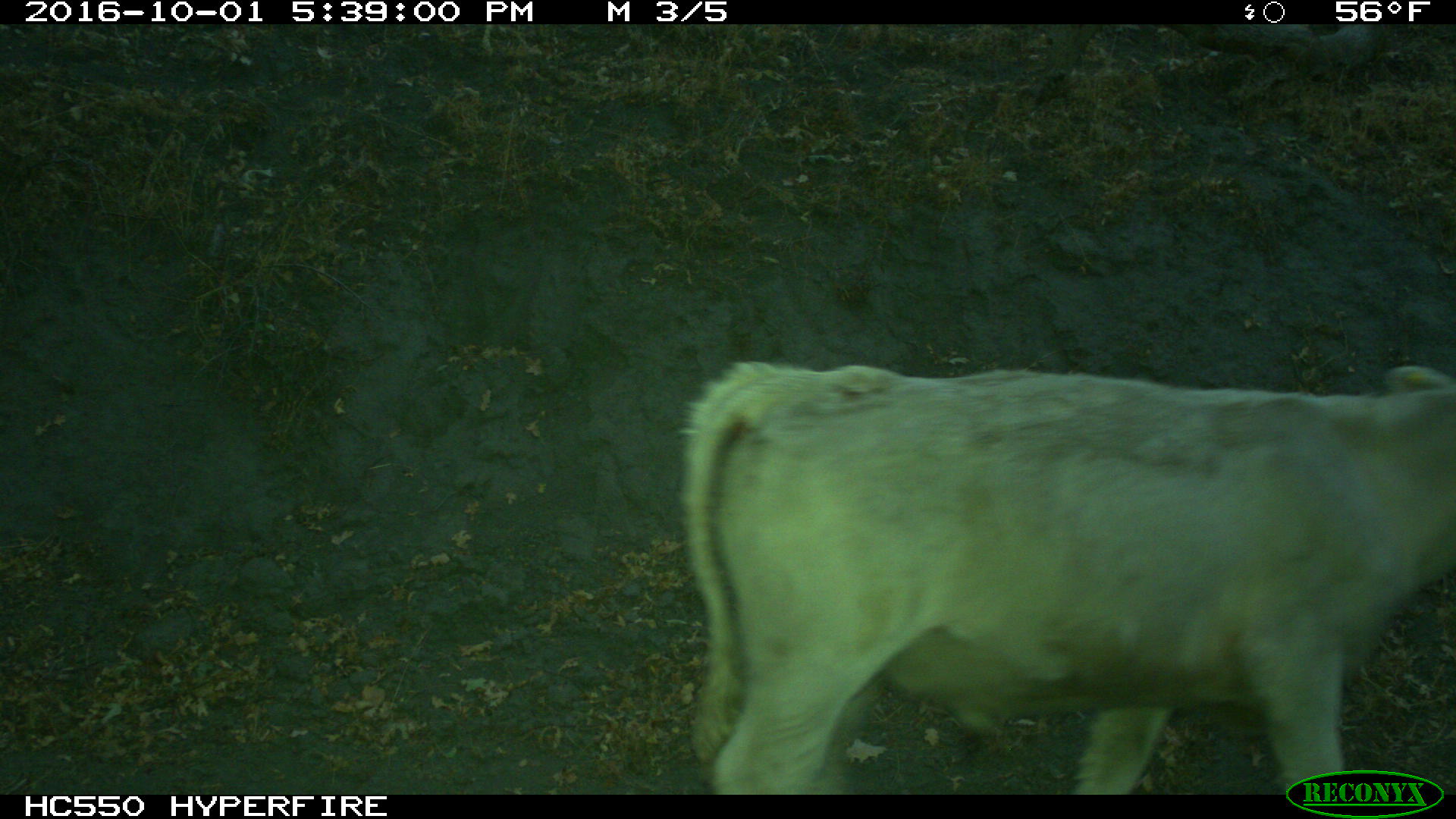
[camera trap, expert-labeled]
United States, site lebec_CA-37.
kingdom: Animalia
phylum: Chordata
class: Mammalia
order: Artiodactyla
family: Bovidae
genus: Bos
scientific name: Bos taurus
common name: domestic cow